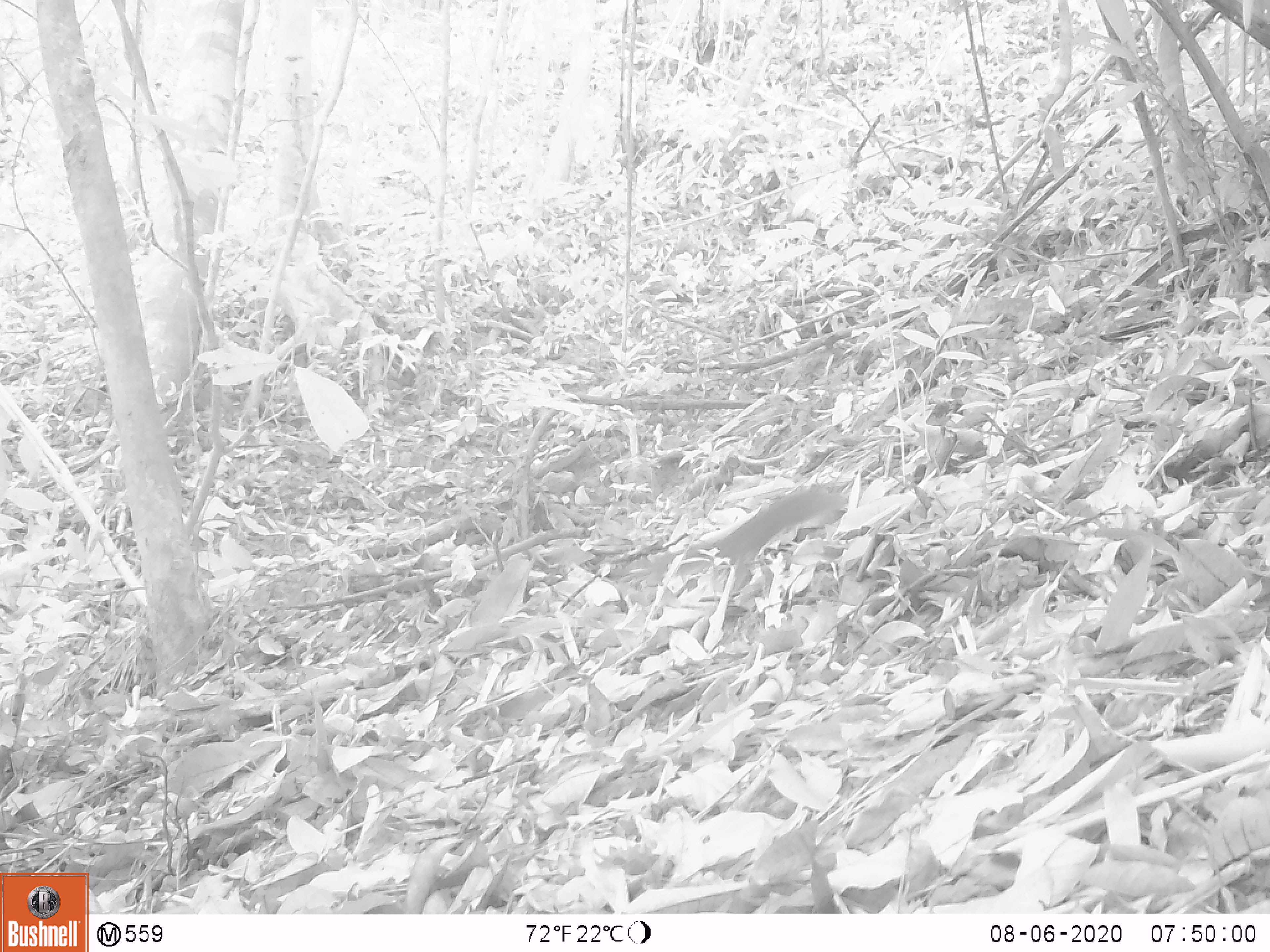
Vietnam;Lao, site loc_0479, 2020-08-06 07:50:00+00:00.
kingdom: Animalia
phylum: Chordata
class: Mammalia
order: Rodentia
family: Sciuridae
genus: Sciurus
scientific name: Sciurus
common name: squirrel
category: unidentified squirrel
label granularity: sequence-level